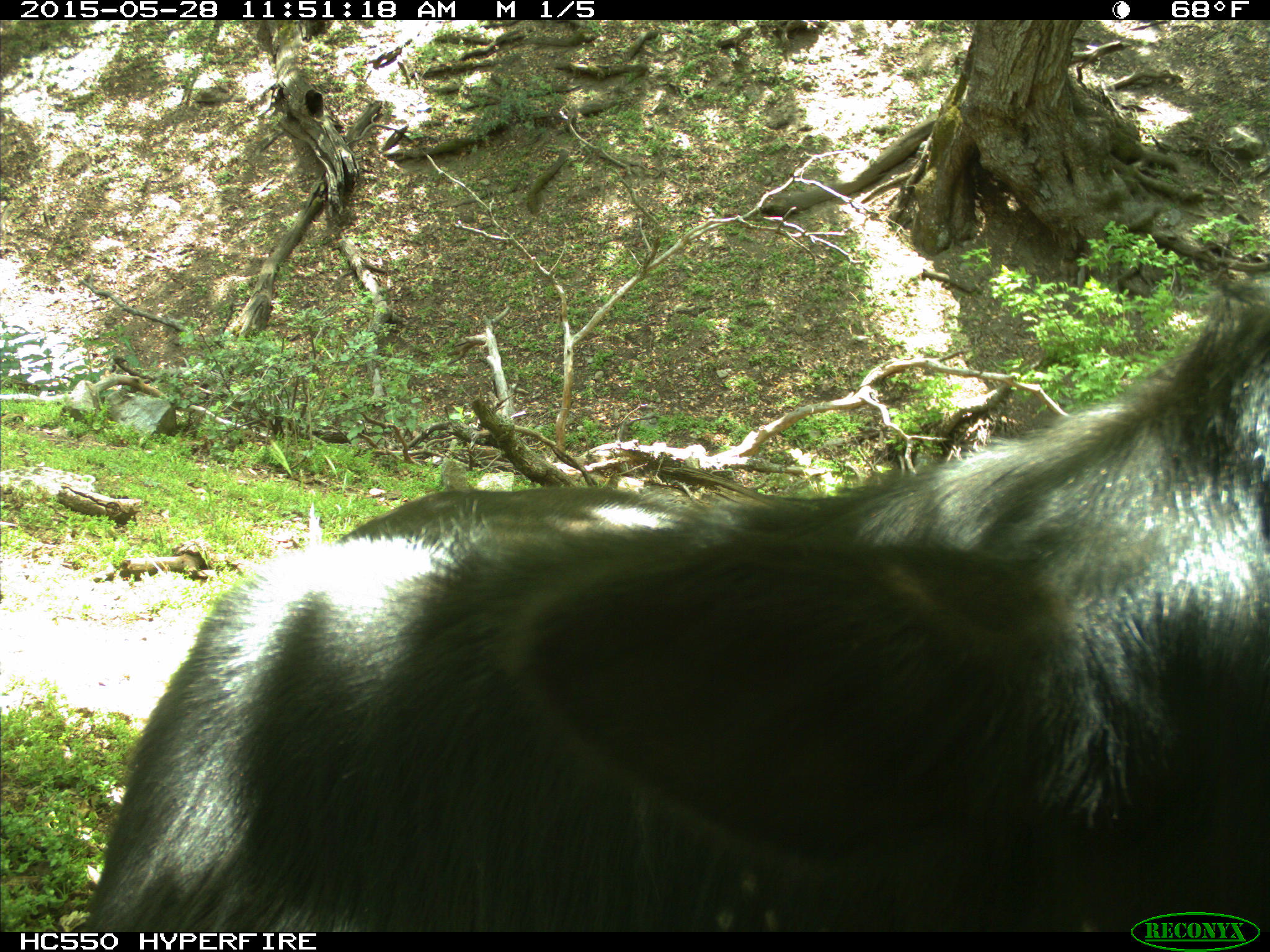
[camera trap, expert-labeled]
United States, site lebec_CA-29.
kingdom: Animalia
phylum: Chordata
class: Mammalia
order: Artiodactyla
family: Bovidae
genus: Bos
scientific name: Bos taurus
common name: domestic cow